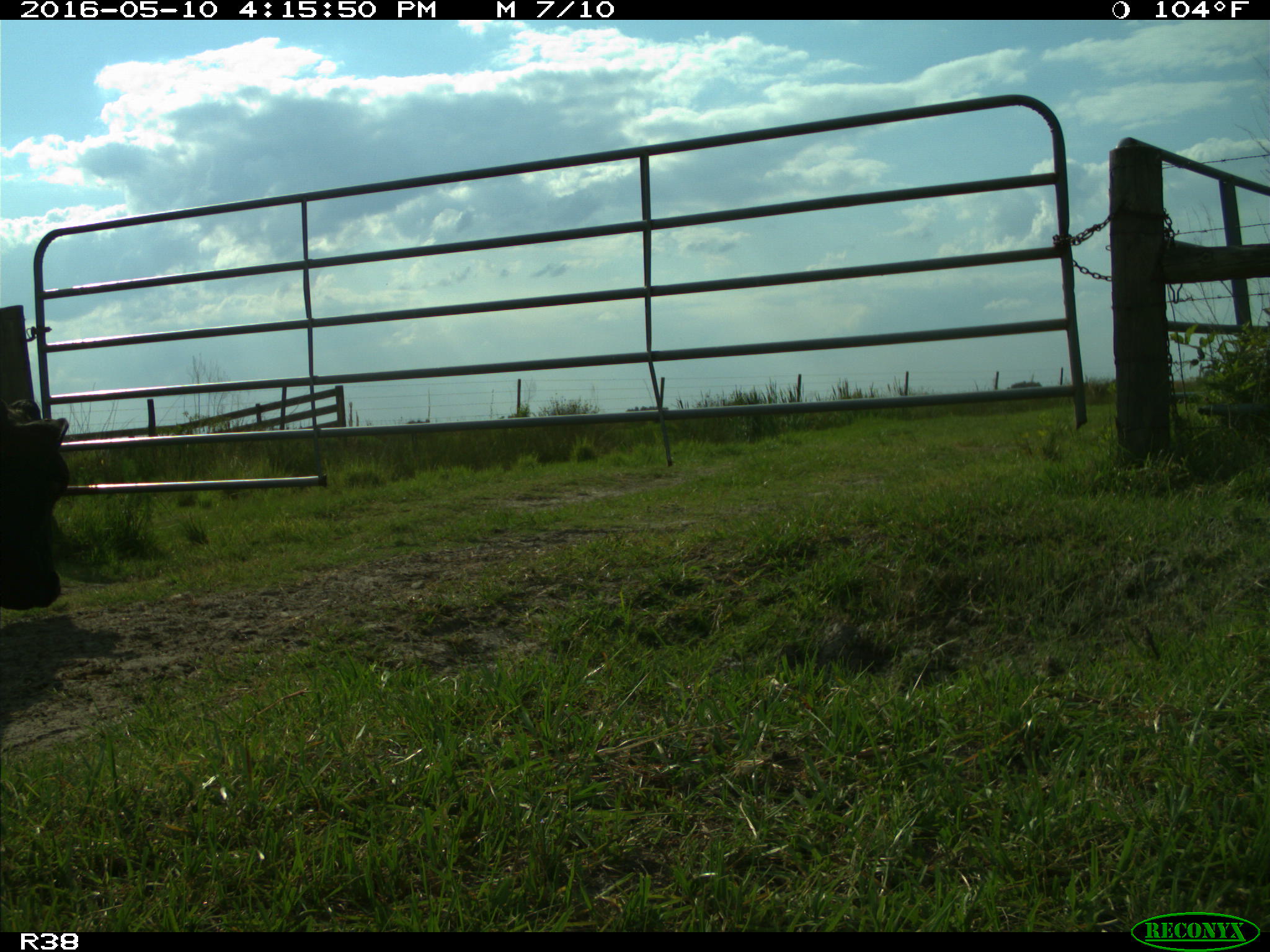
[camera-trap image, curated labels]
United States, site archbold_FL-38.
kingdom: Animalia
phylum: Chordata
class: Mammalia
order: Artiodactyla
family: Bovidae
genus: Bos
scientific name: Bos taurus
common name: domestic cow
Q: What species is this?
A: Bos taurus (domestic cow).